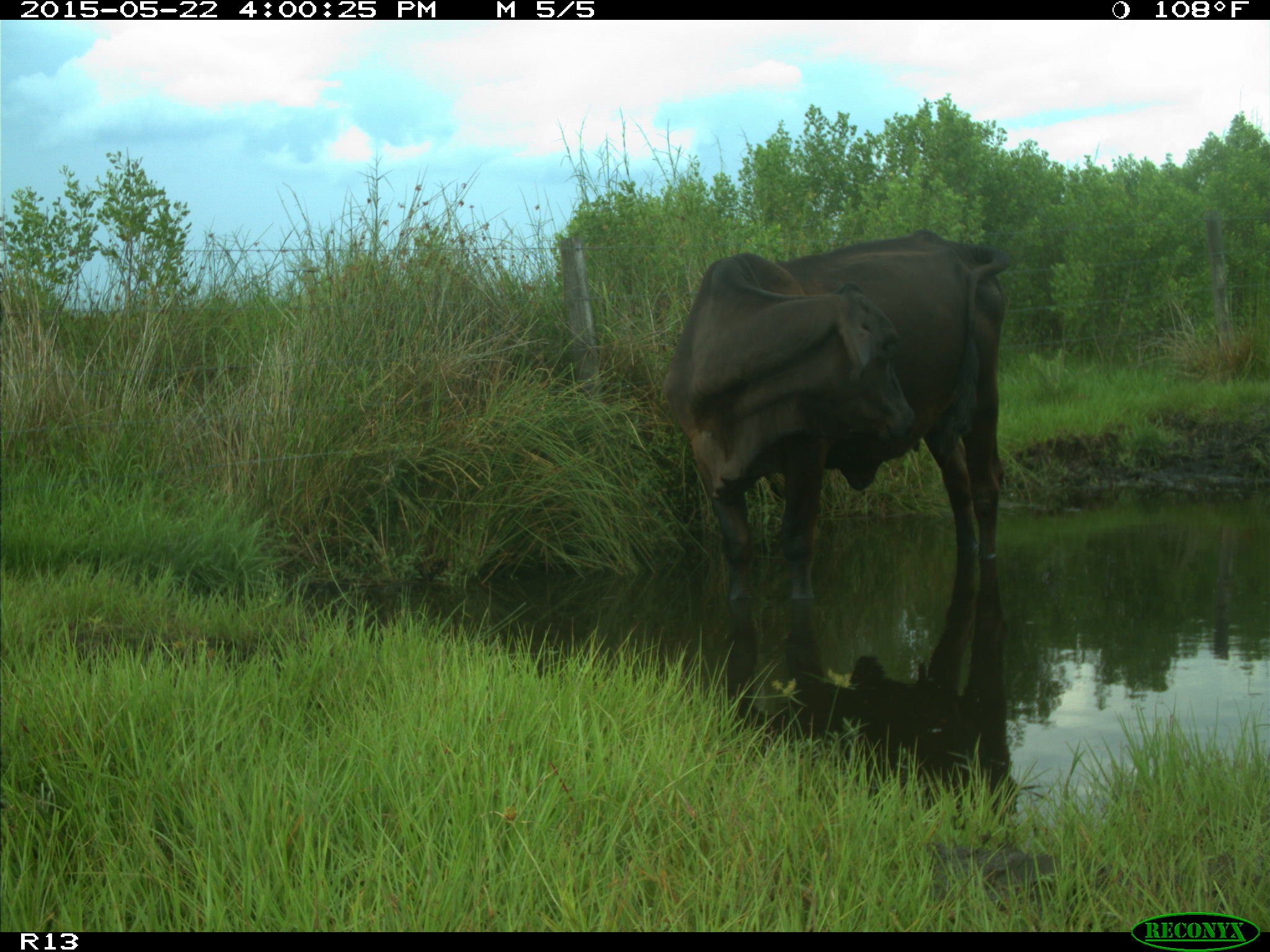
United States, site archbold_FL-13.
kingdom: Animalia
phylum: Chordata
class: Mammalia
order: Artiodactyla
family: Bovidae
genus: Bos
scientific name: Bos taurus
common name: domestic cow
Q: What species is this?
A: Bos taurus (domestic cow).